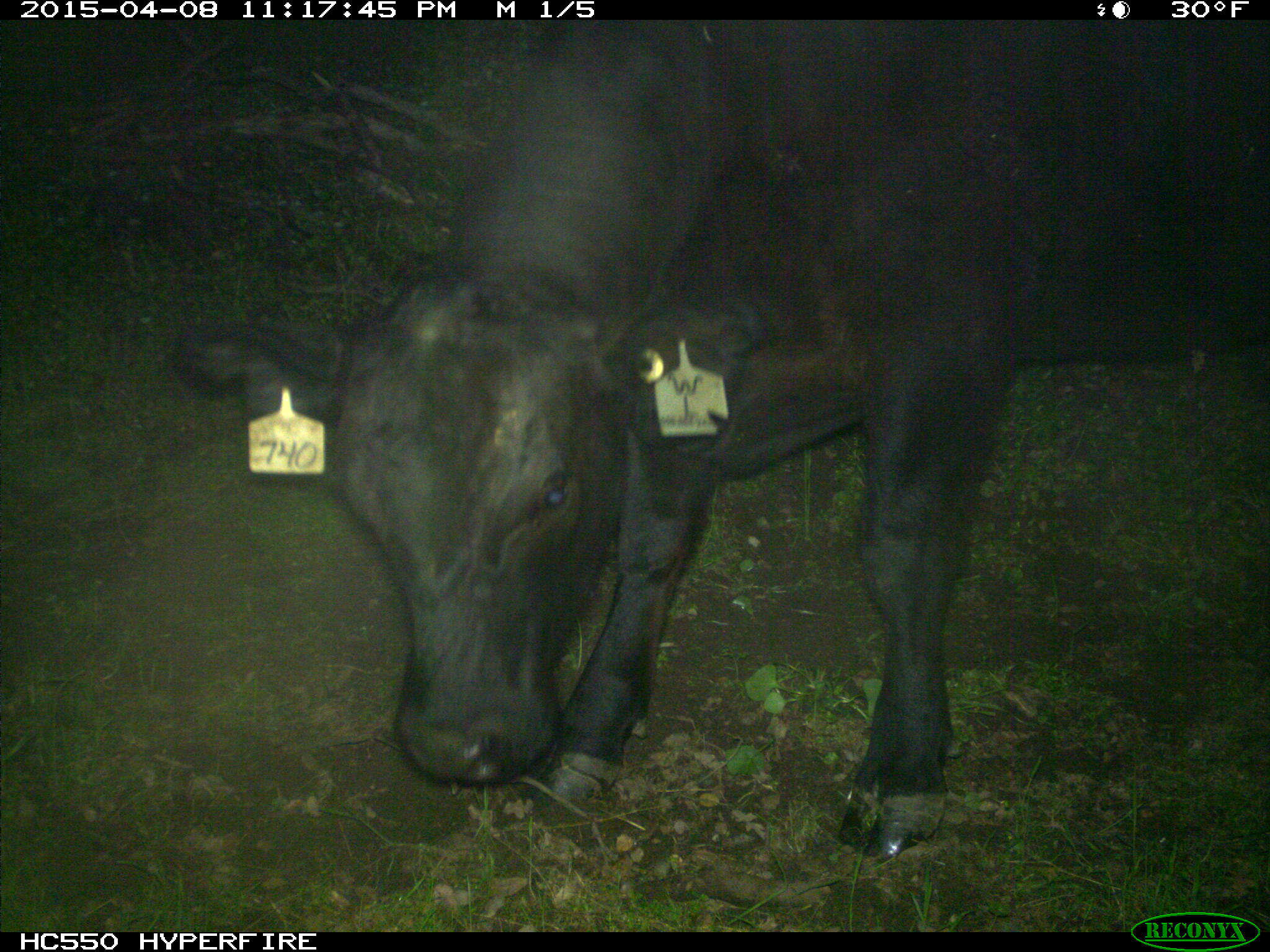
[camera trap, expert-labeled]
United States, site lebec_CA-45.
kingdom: Animalia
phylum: Chordata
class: Mammalia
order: Artiodactyla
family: Bovidae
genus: Bos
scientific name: Bos taurus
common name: domestic cow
Bos taurus (domestic cow).